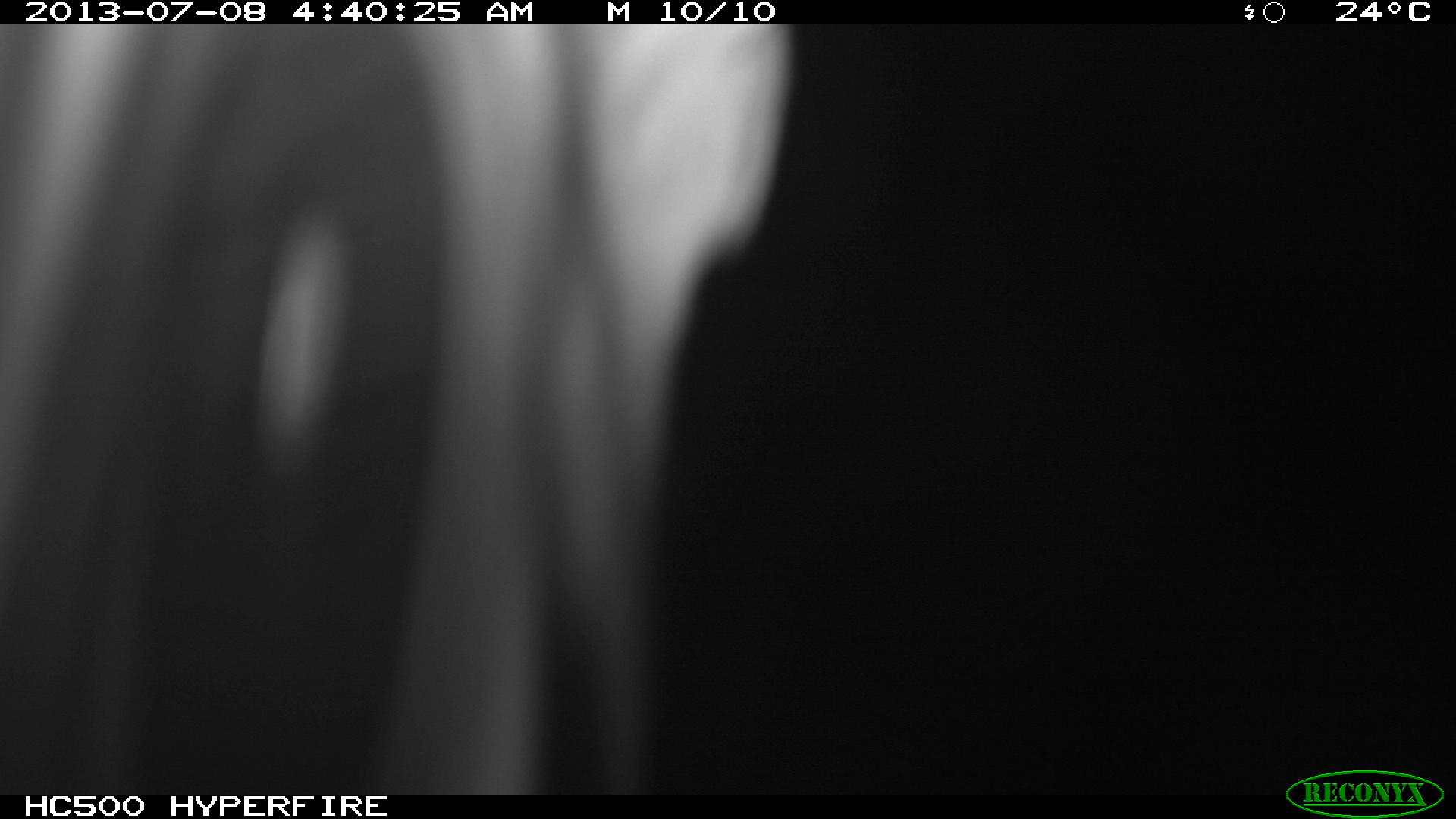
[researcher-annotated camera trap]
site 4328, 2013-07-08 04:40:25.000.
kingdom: Animalia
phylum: Chordata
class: Mammalia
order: Carnivora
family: Felidae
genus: Leopardus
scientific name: Leopardus pardalis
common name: ocelot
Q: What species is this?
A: Leopardus pardalis (ocelot).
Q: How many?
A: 1.